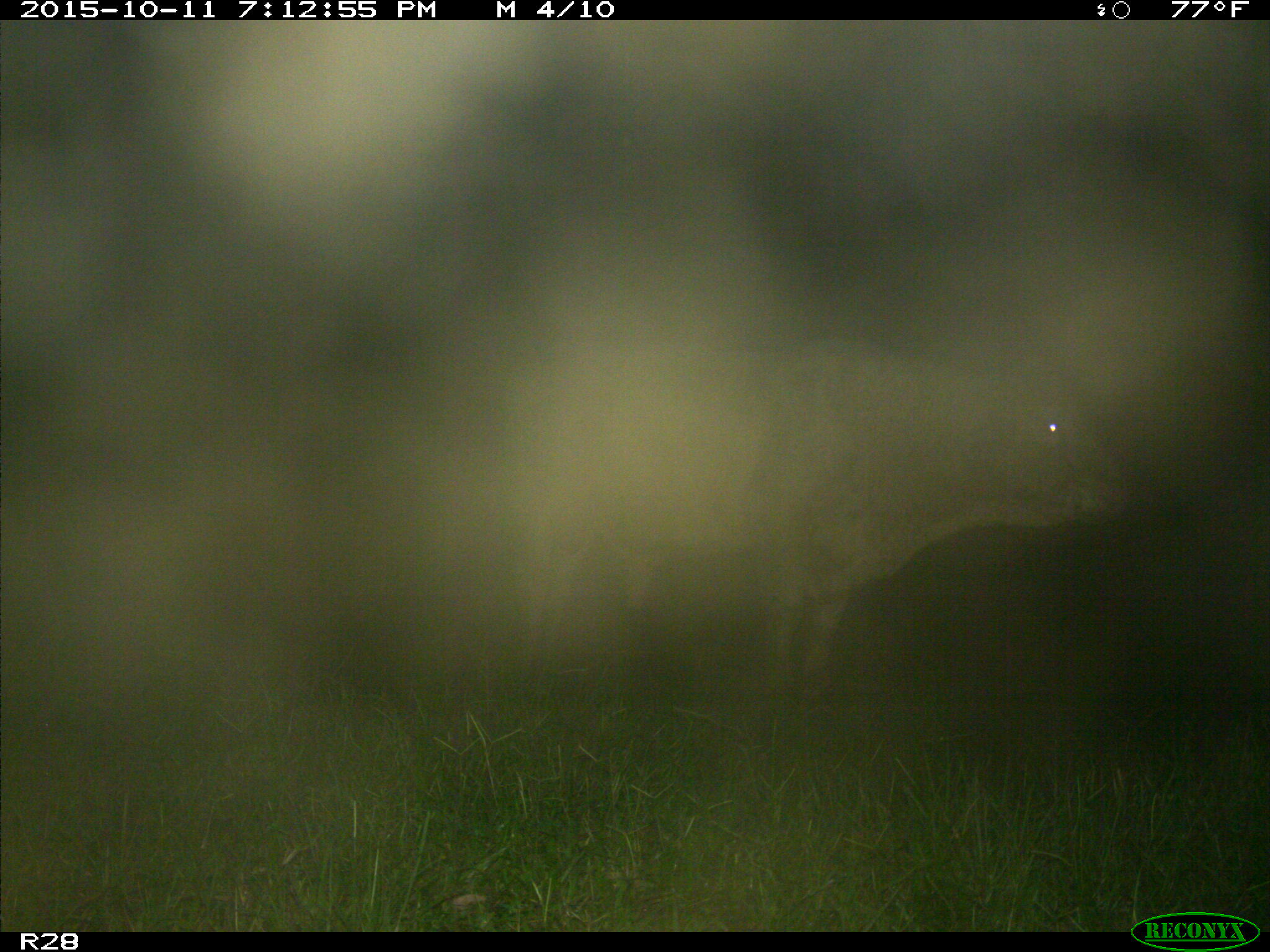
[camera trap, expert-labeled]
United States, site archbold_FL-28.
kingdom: Animalia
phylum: Chordata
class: Mammalia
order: Artiodactyla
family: Bovidae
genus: Bos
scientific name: Bos taurus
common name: domestic cow